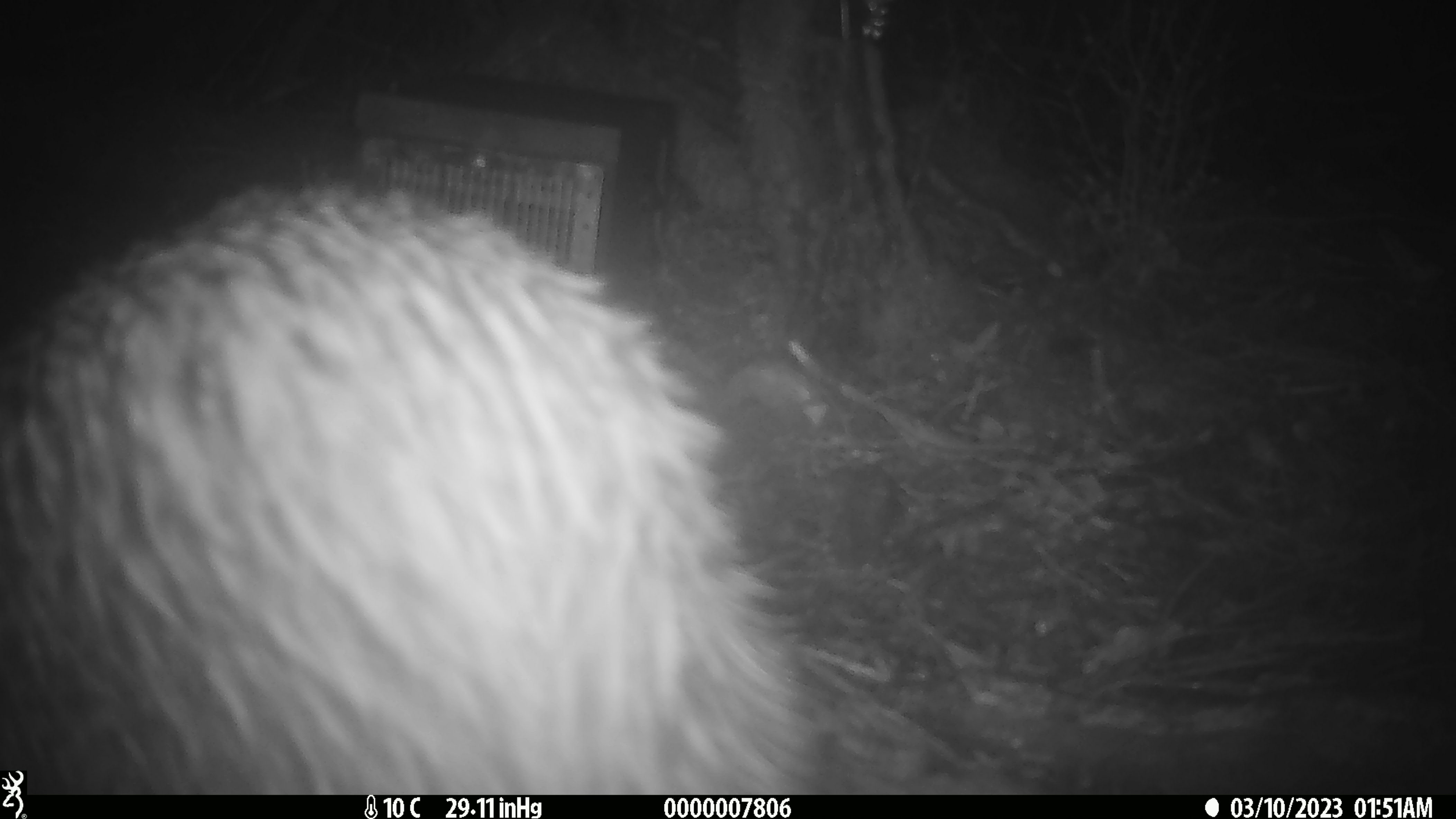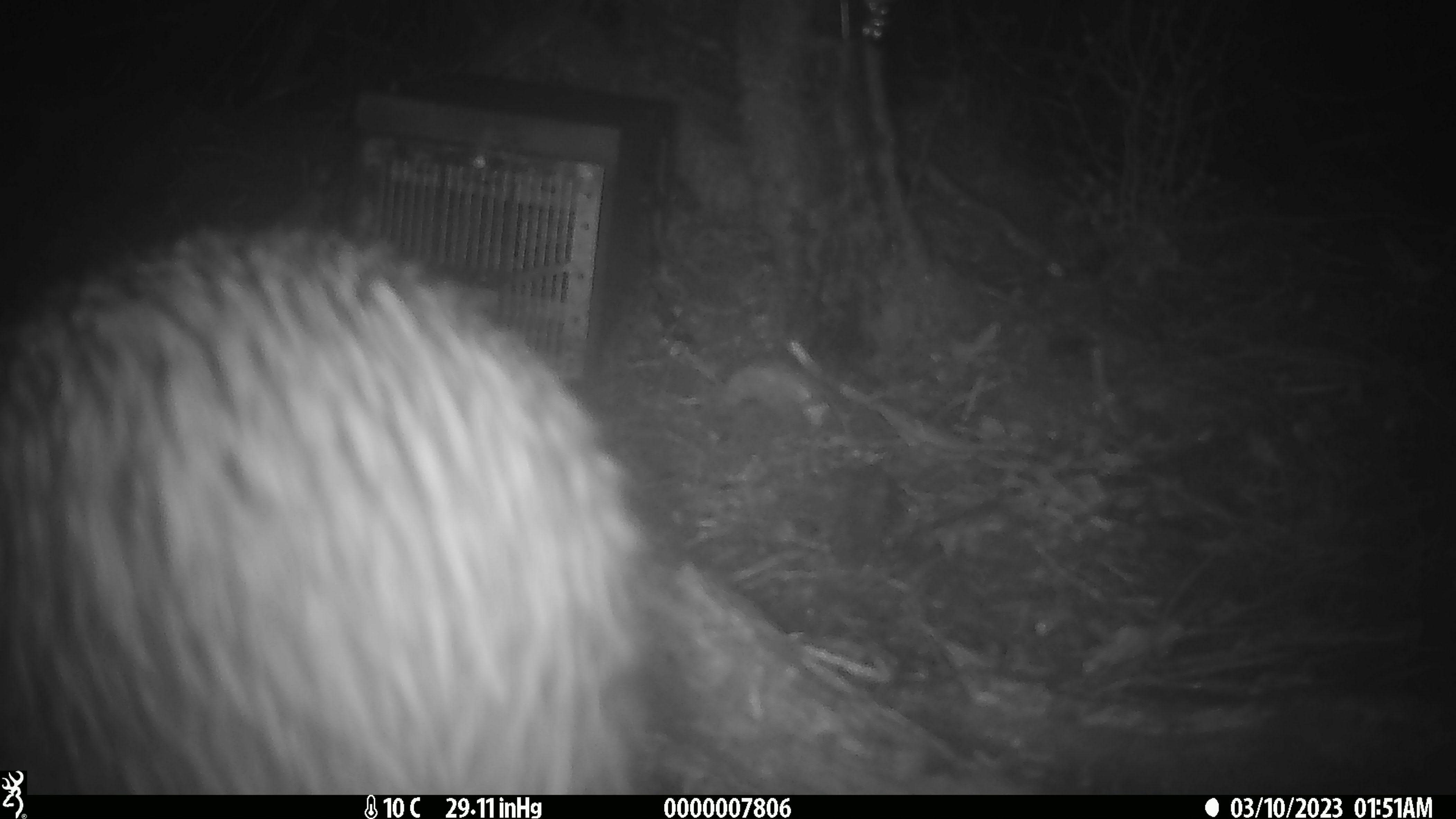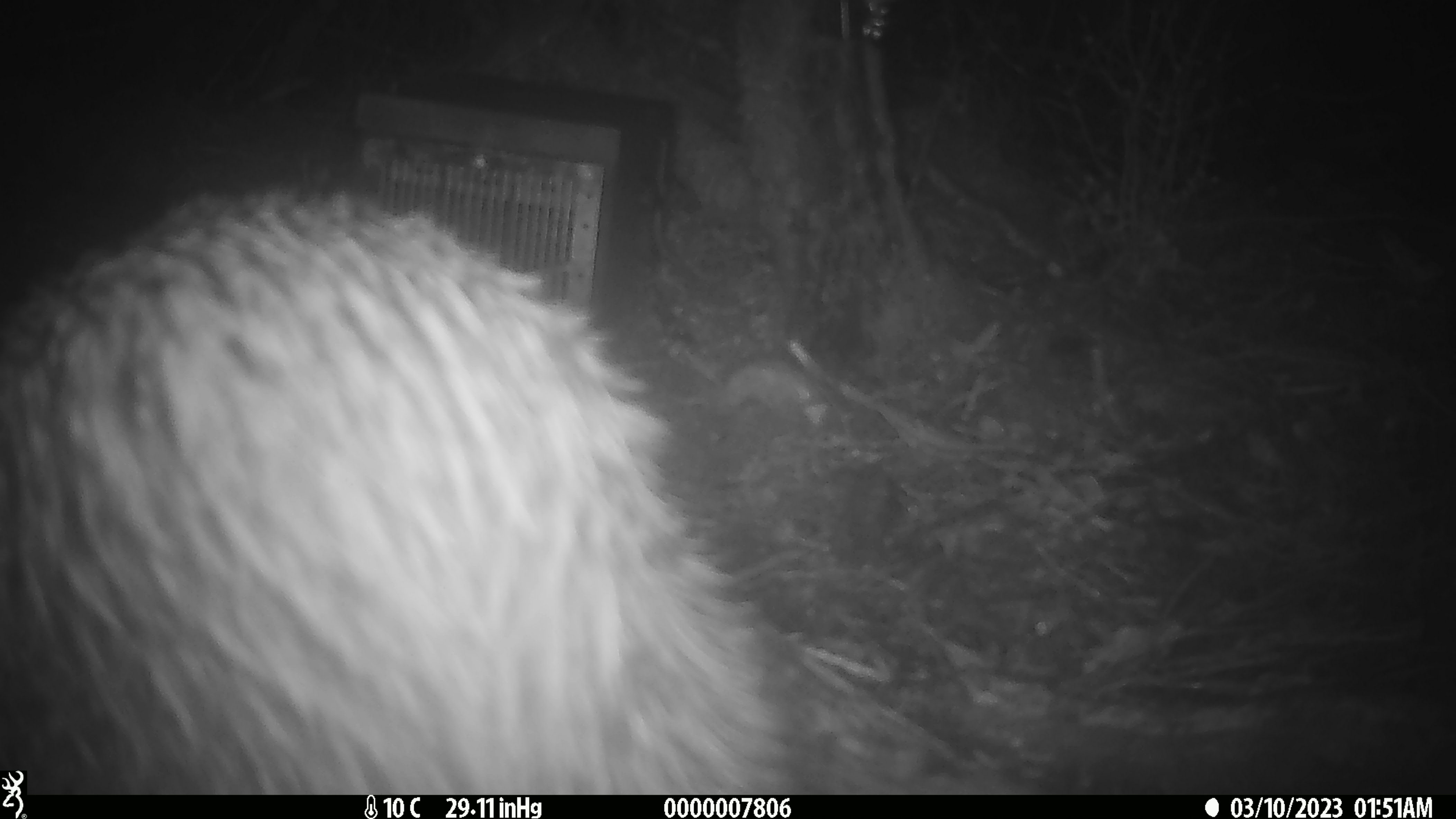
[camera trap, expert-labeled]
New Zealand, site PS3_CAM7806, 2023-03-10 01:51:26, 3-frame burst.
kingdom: Animalia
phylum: Chordata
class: Aves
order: Apterygiformes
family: Apterygidae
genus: Apteryx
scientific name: Apteryx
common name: kiwi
Kiwi (Apteryx).